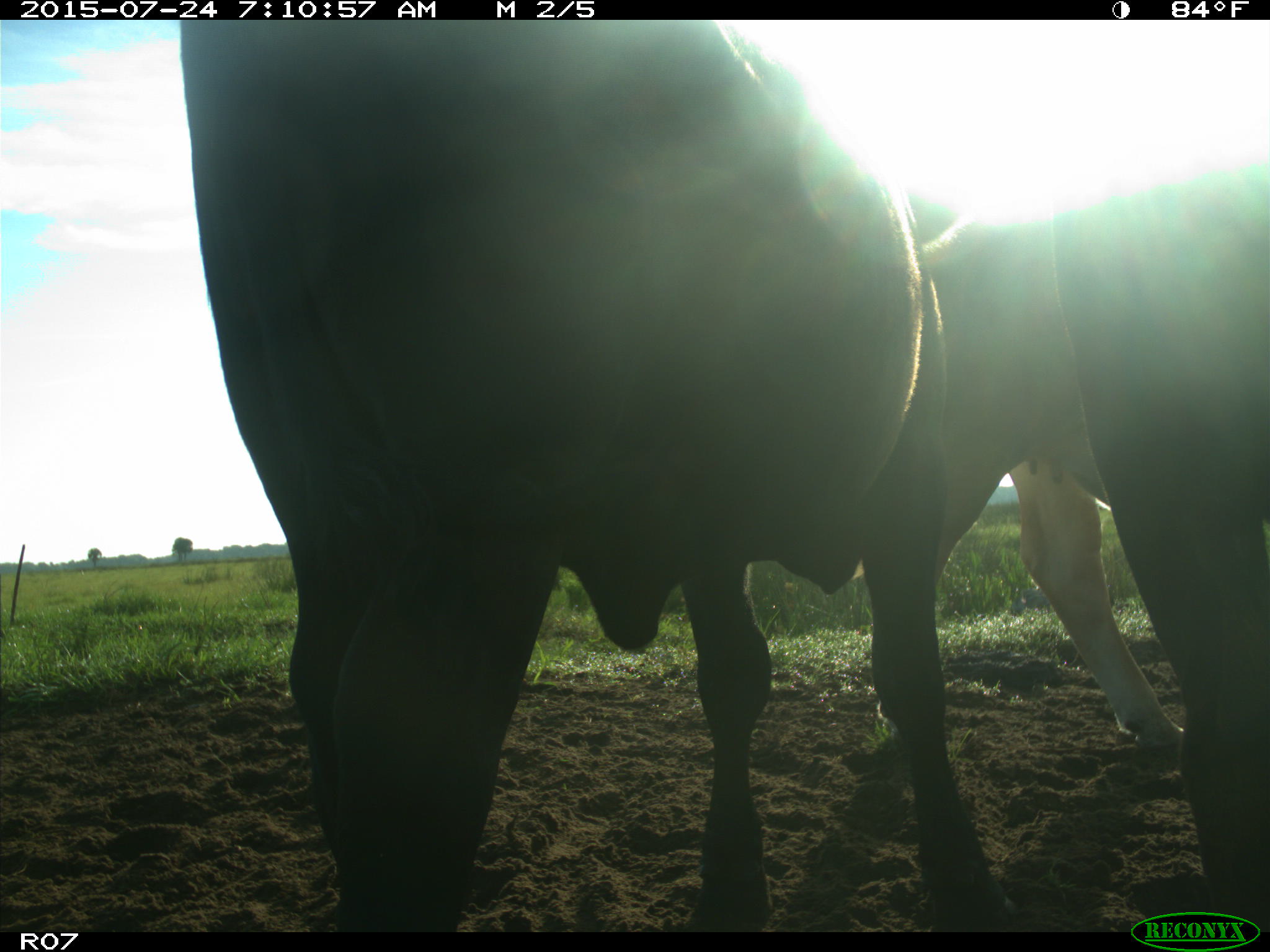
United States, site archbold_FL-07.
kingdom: Animalia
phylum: Chordata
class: Mammalia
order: Artiodactyla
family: Bovidae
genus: Bos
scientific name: Bos taurus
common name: domestic cow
Bos taurus (domestic cow).